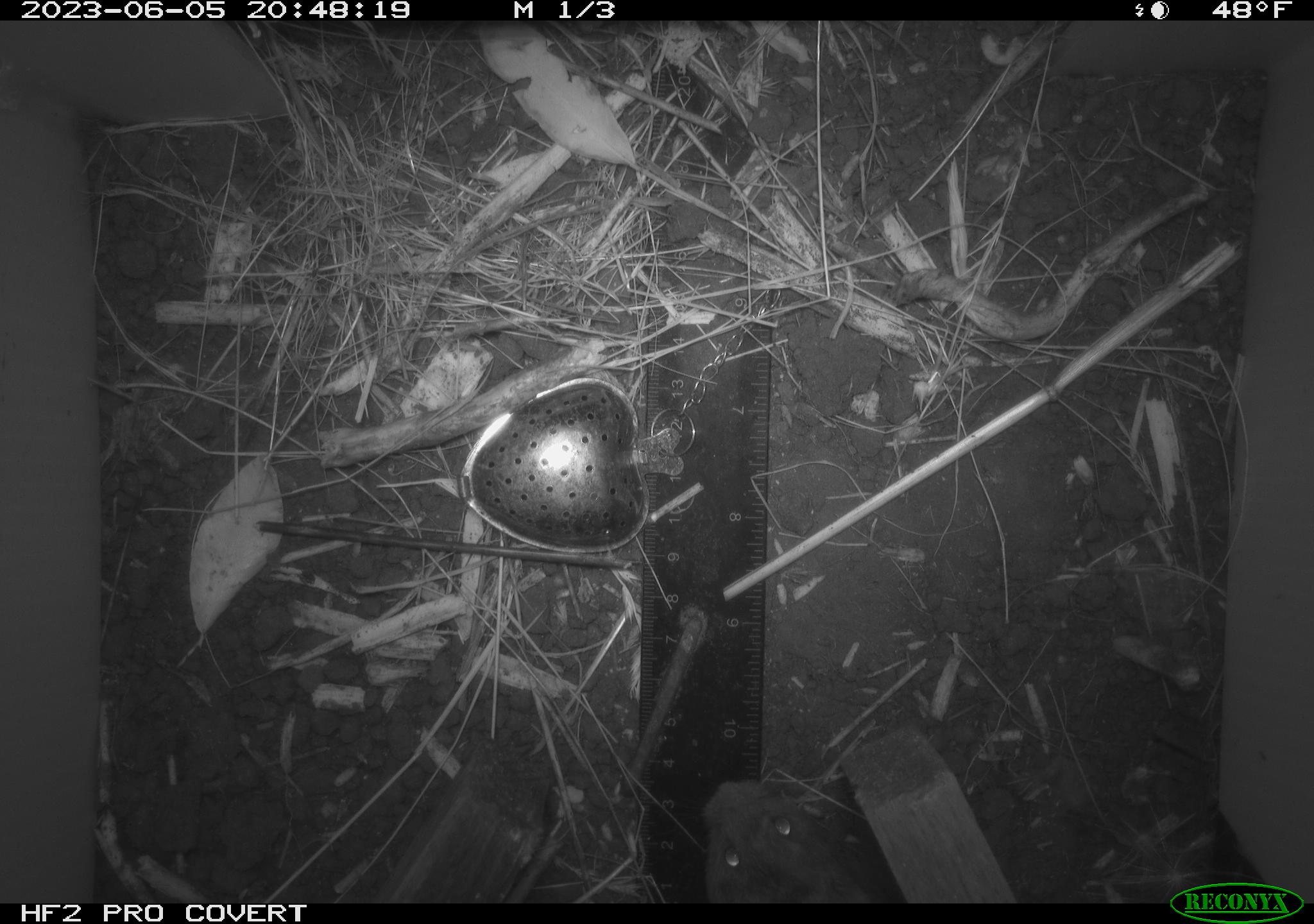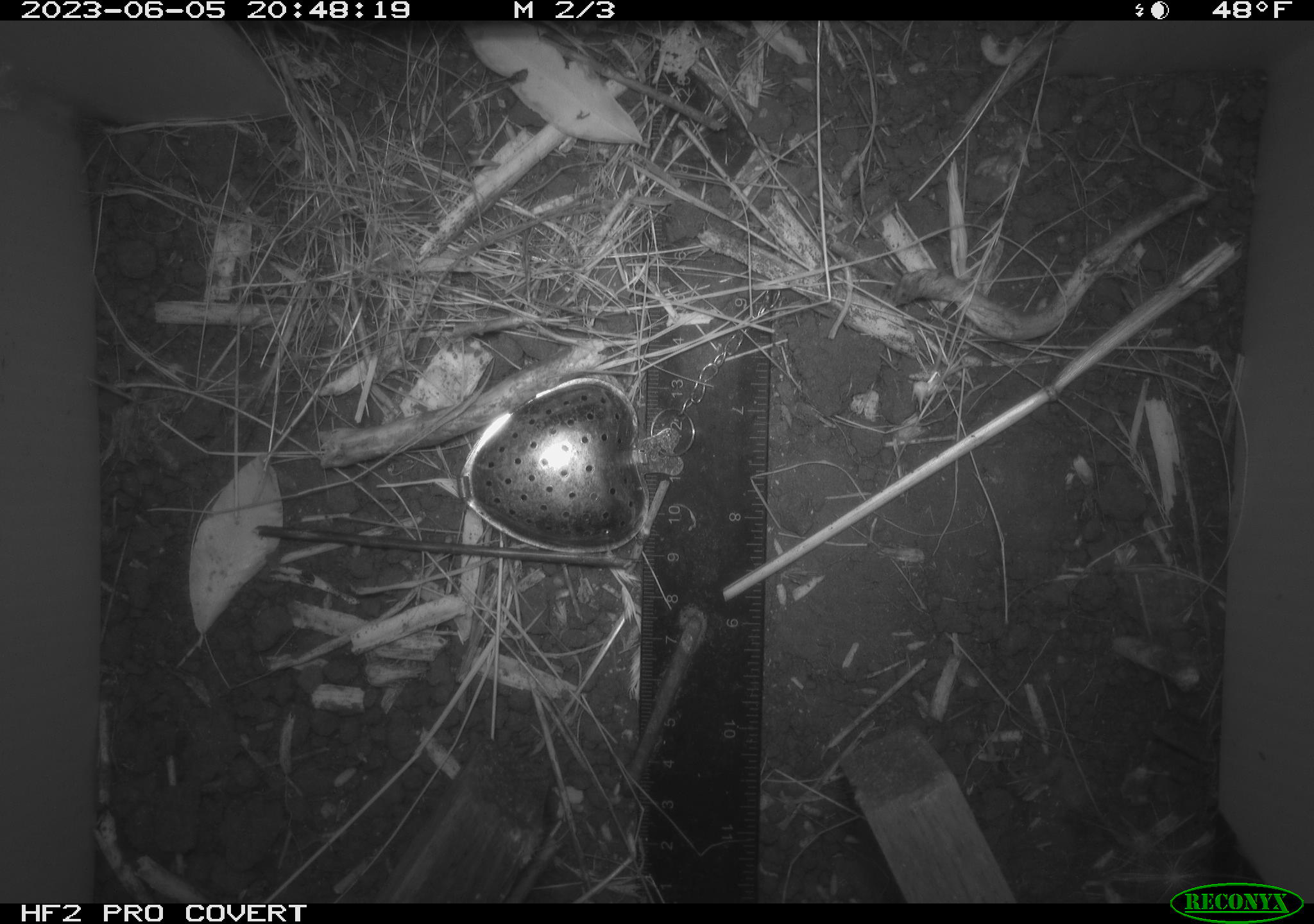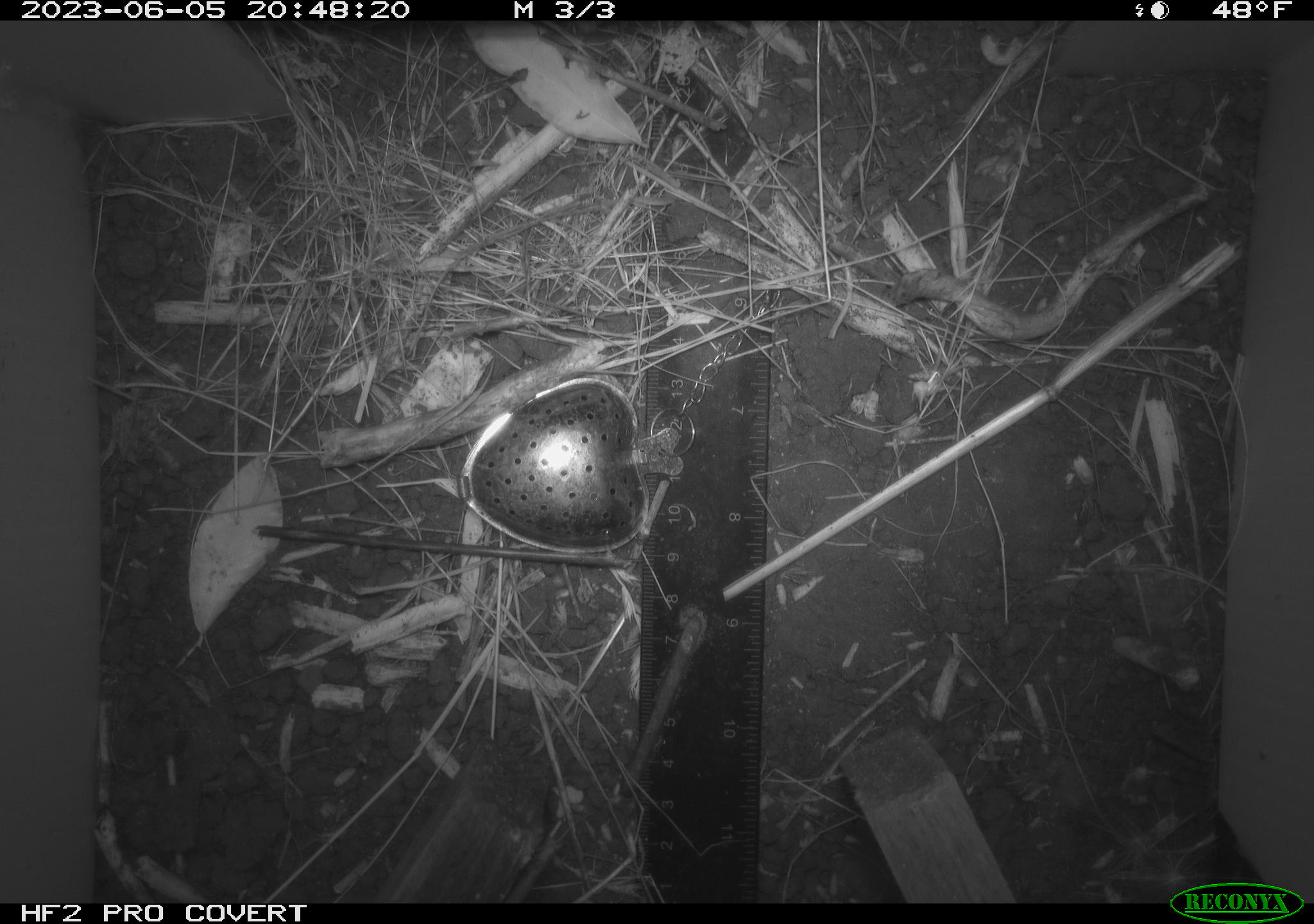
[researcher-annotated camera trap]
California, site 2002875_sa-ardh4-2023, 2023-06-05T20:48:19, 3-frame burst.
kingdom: Animalia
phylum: Chordata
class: Mammalia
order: Rodentia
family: Cricetidae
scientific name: Arvicolinae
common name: voles, lemmings, and muskrats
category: arvicolinae subfamily